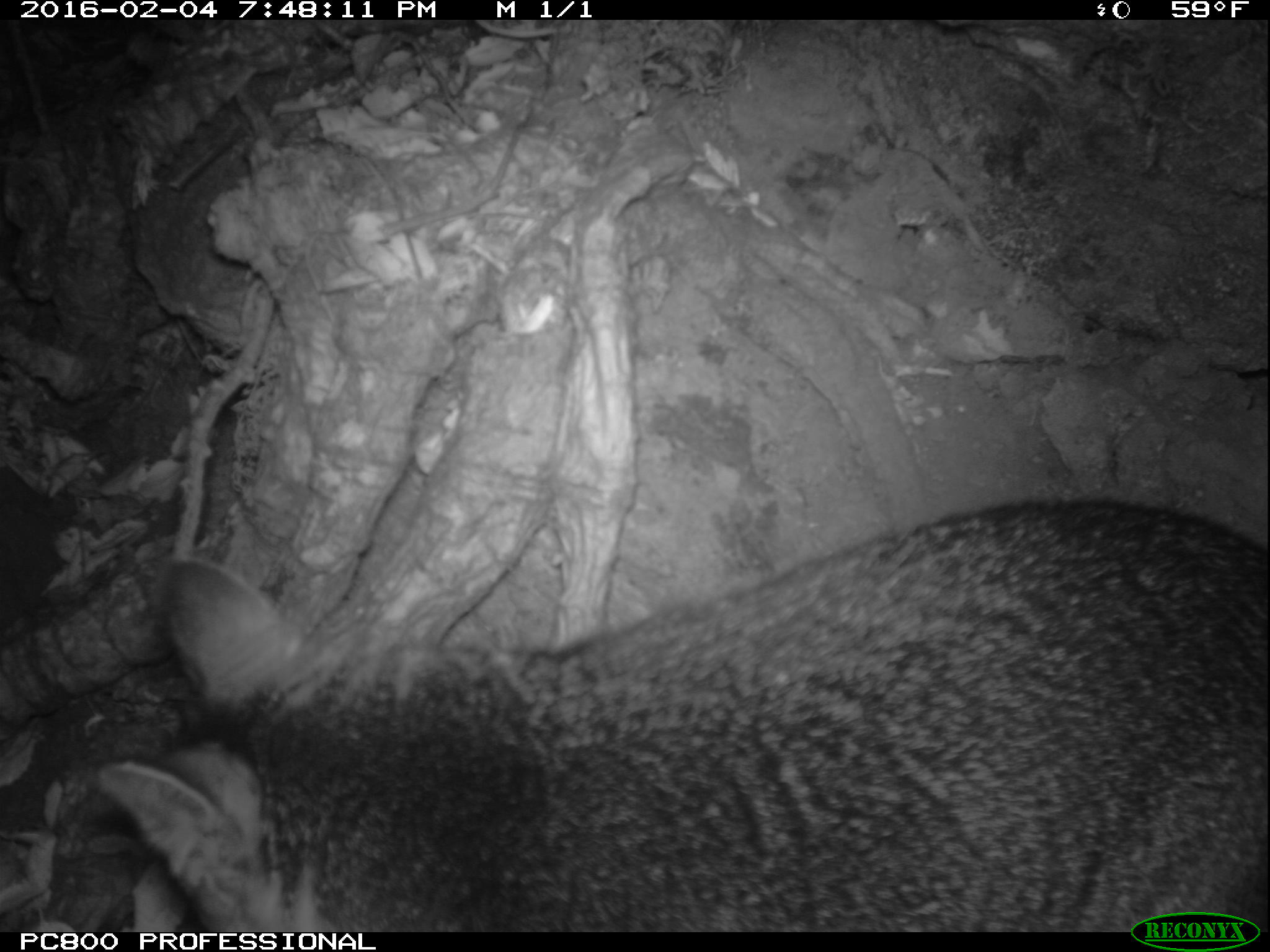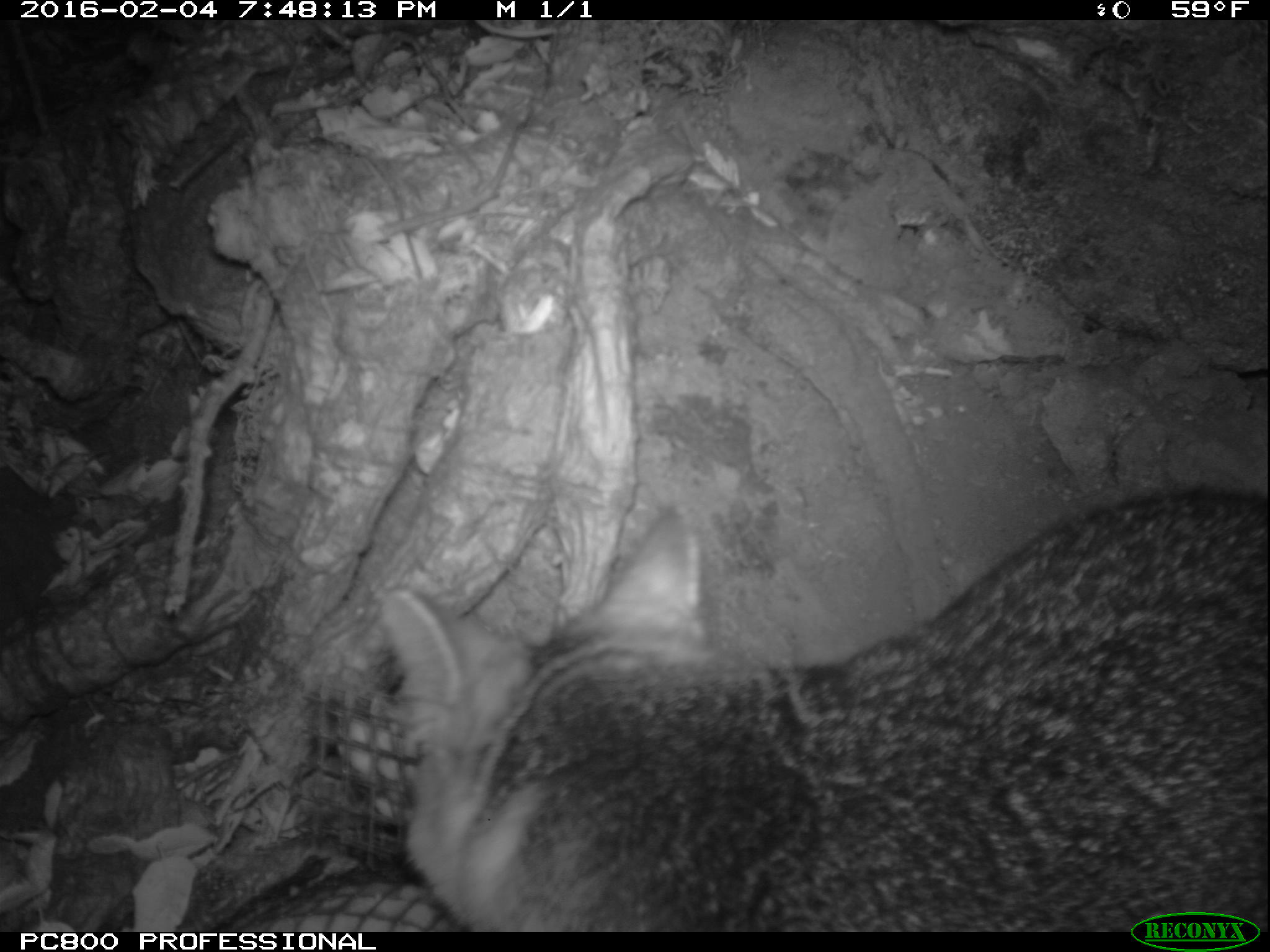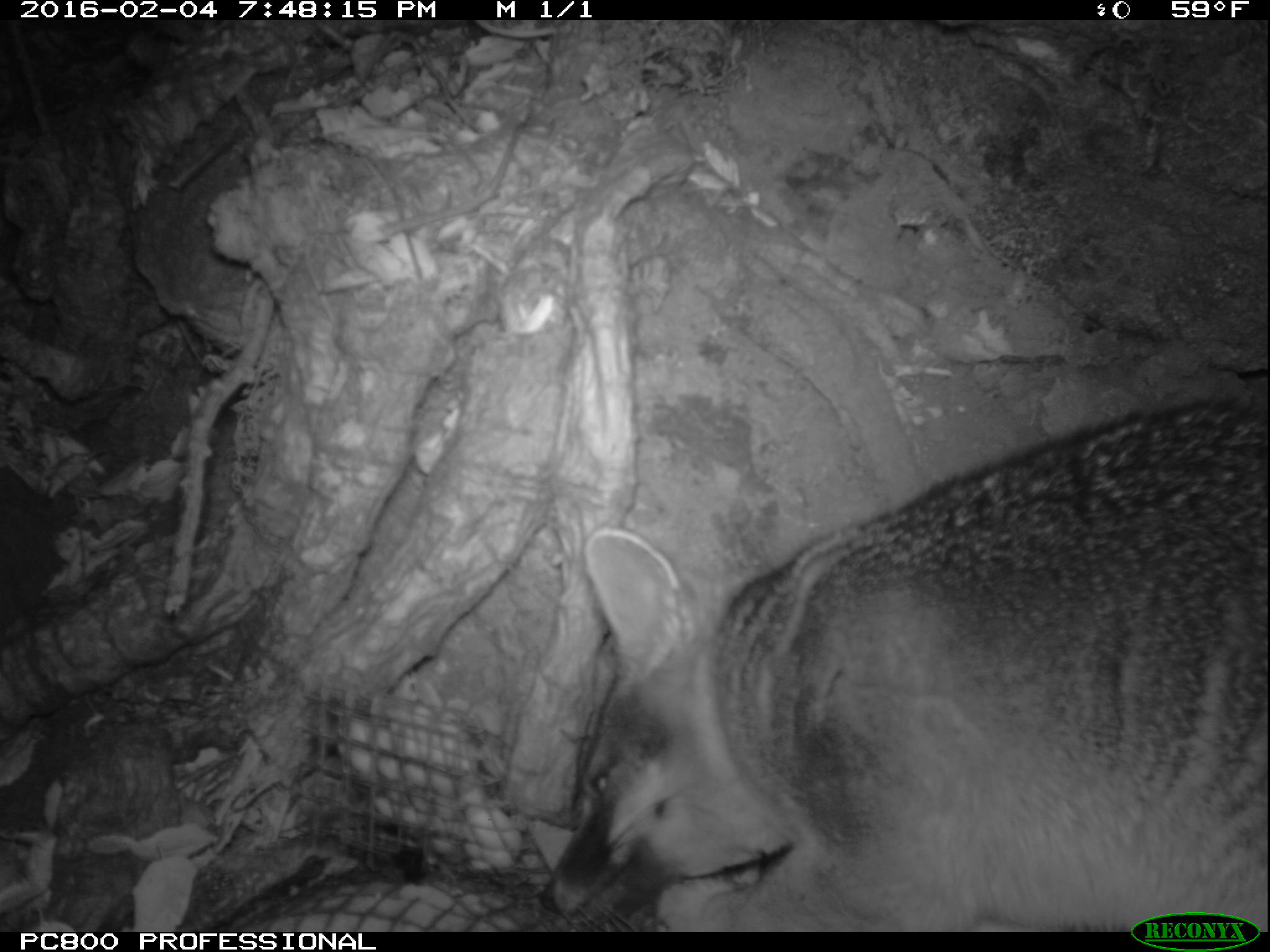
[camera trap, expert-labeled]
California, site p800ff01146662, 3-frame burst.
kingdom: Animalia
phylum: Chordata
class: Mammalia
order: Carnivora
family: Canidae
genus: Urocyon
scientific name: Urocyon littoralis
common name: island fox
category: fox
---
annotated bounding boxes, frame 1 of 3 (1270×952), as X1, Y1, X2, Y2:
fox: 97, 492, 1269, 932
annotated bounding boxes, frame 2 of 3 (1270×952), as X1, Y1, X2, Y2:
fox: 380, 482, 1269, 931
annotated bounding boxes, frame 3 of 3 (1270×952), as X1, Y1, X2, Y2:
fox: 535, 396, 1268, 933